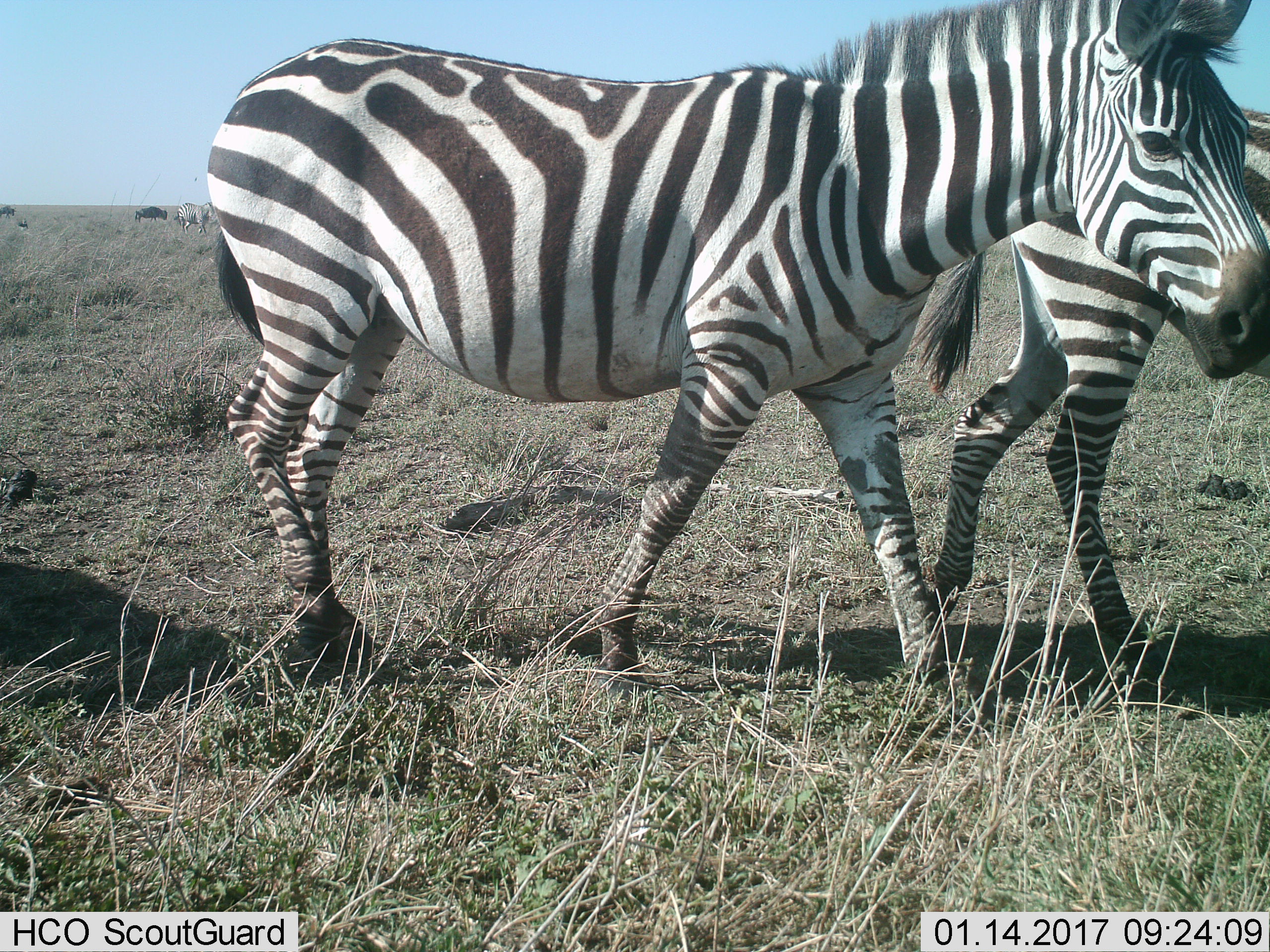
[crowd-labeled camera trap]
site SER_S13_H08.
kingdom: Animalia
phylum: Chordata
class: Mammalia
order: Perissodactyla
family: Equidae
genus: Equus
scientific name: Equus quagga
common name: plains zebra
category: zebraplains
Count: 2.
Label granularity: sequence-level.